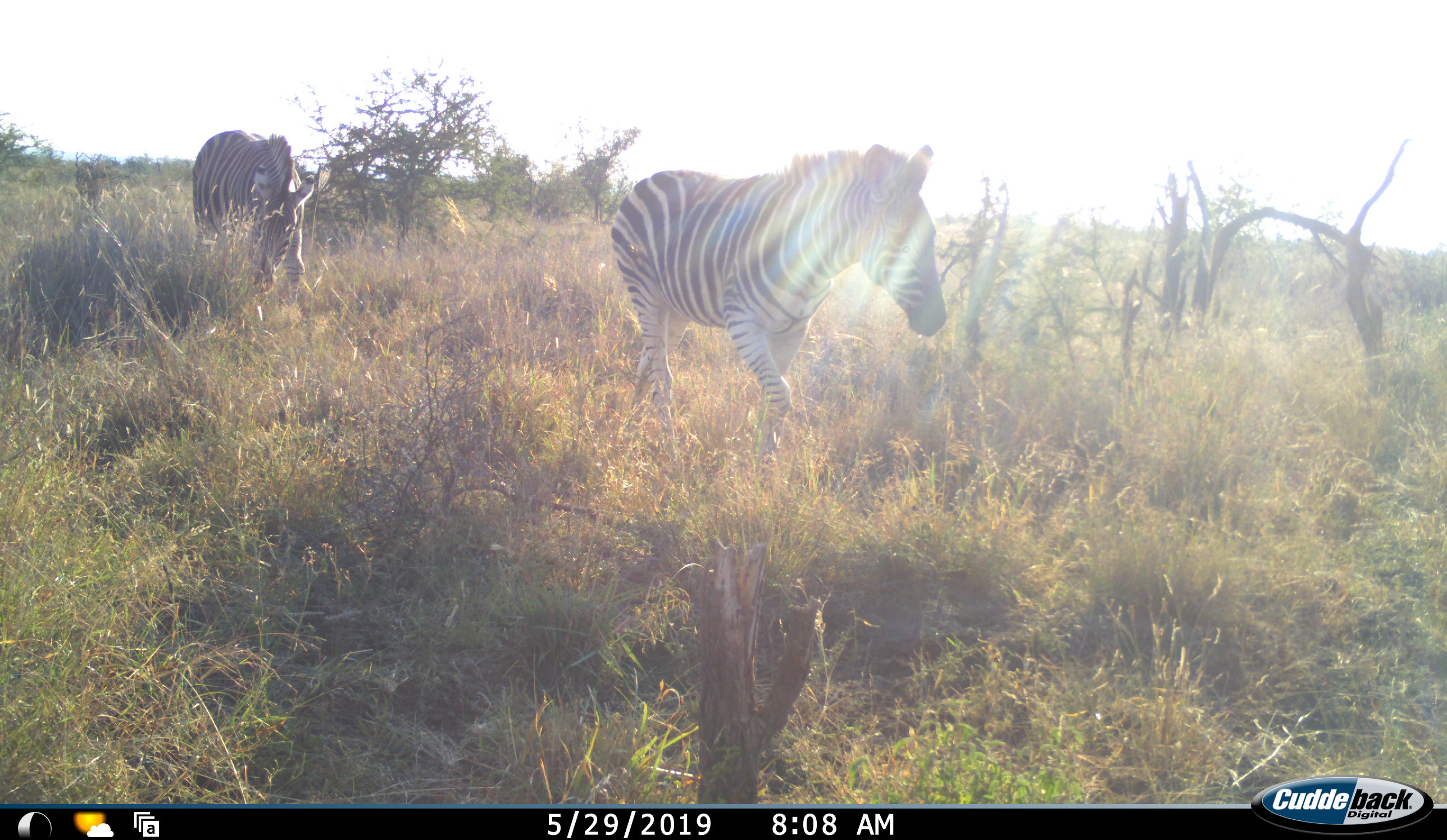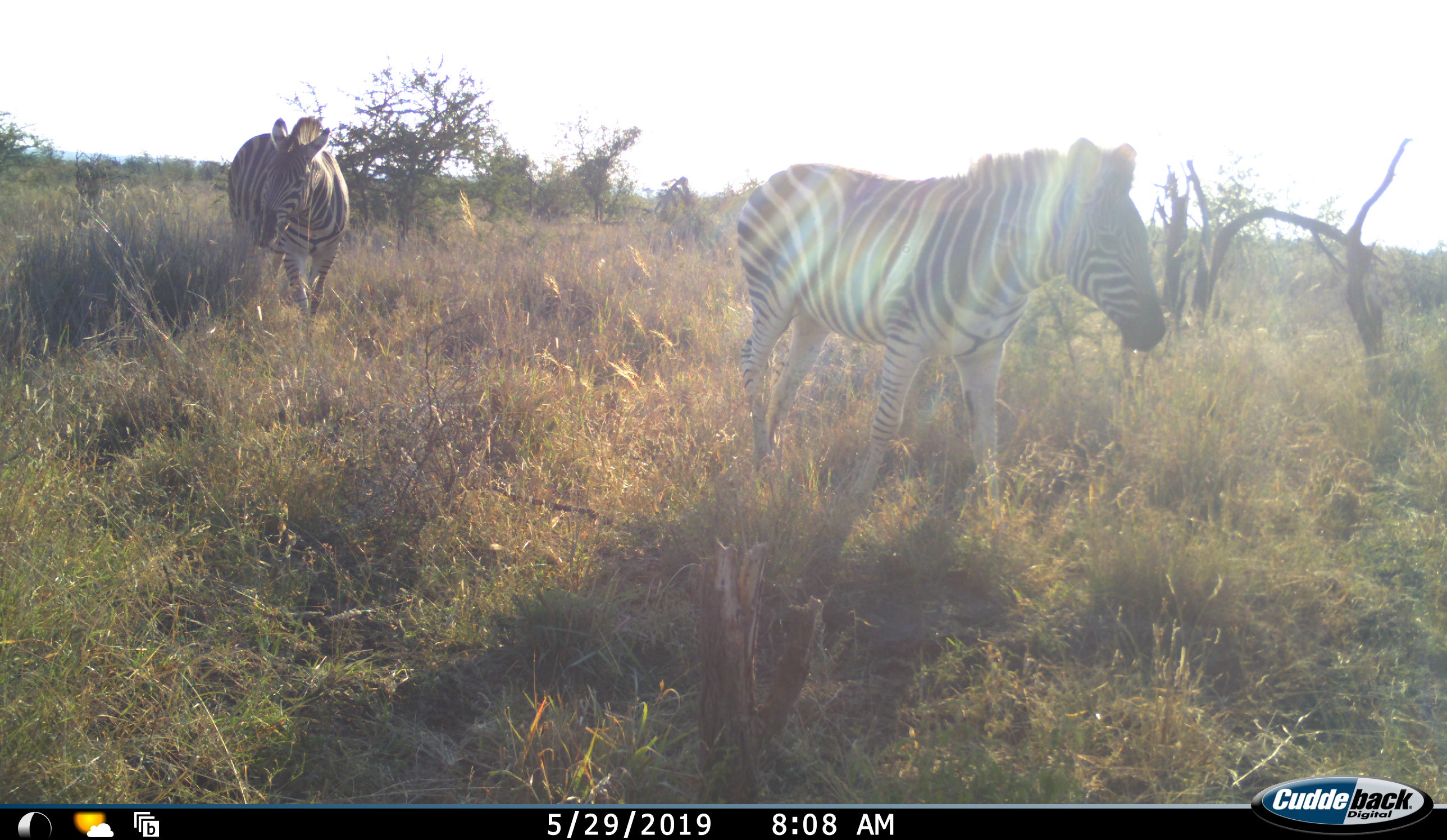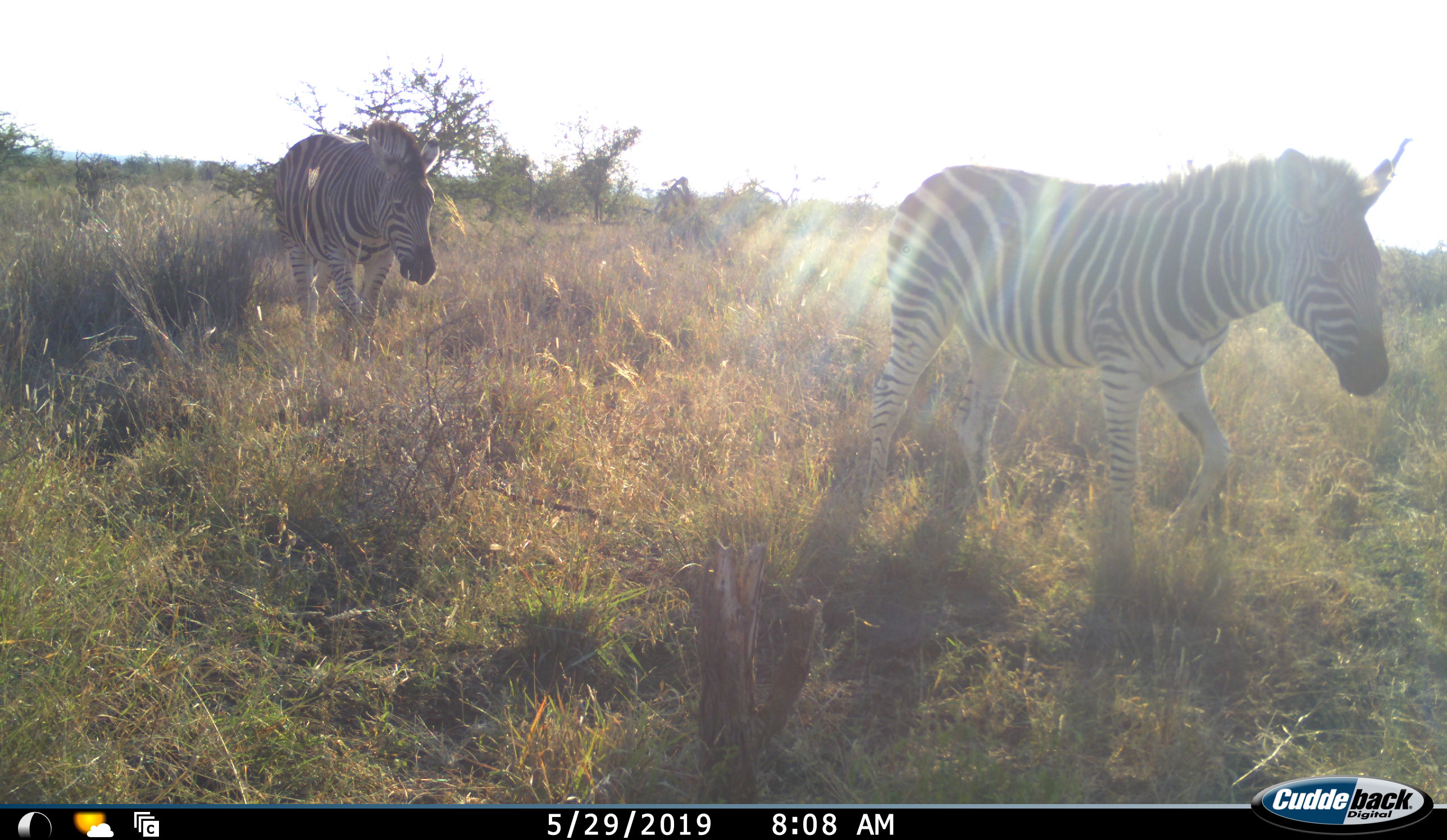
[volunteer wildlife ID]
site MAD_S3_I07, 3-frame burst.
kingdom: Animalia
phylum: Chordata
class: Mammalia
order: Perissodactyla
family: Equidae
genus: Equus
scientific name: Equus quagga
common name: plains zebra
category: zebraplains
Zebraplains (plains zebra) (Equus quagga), count 2. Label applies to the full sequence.